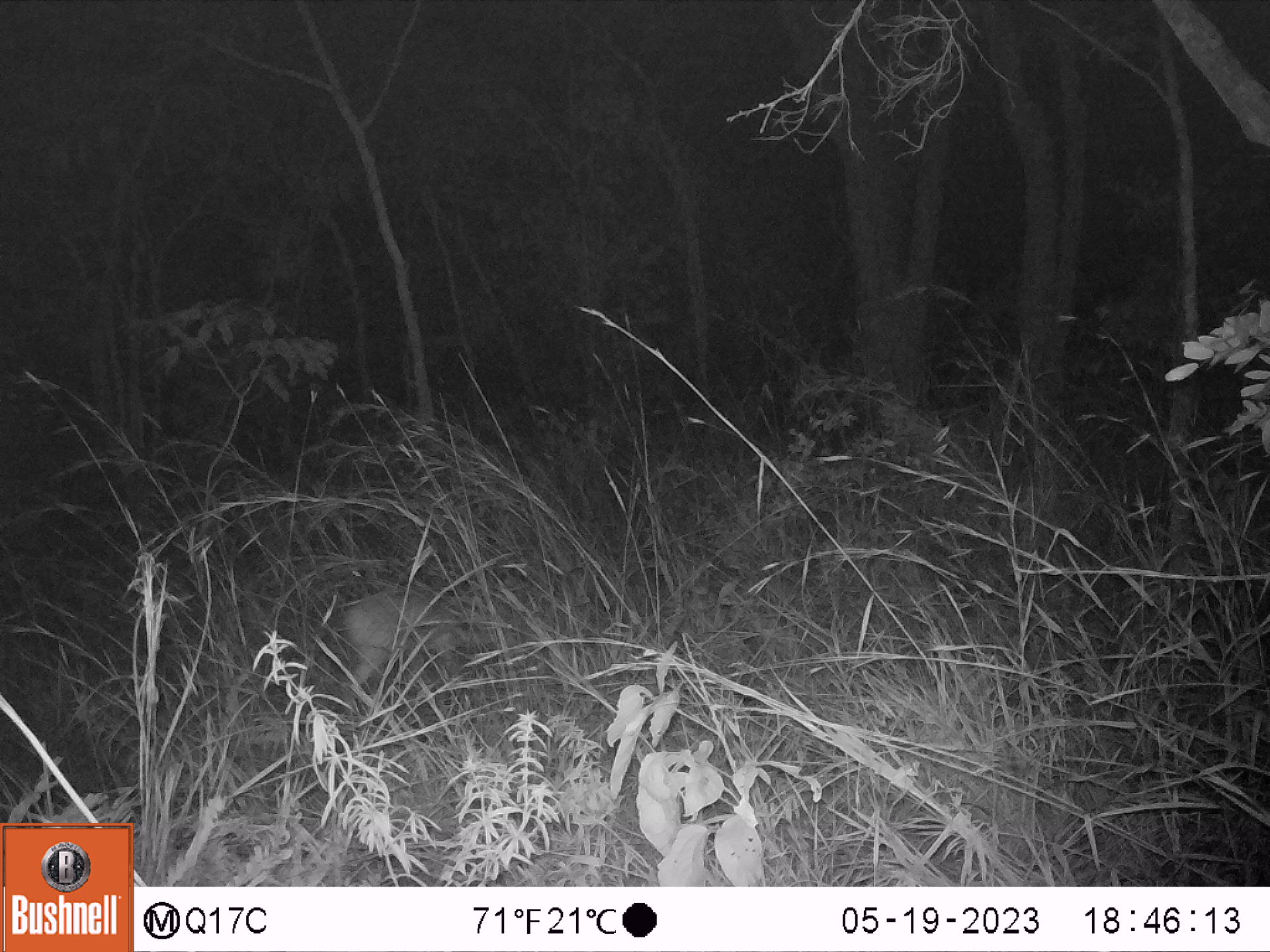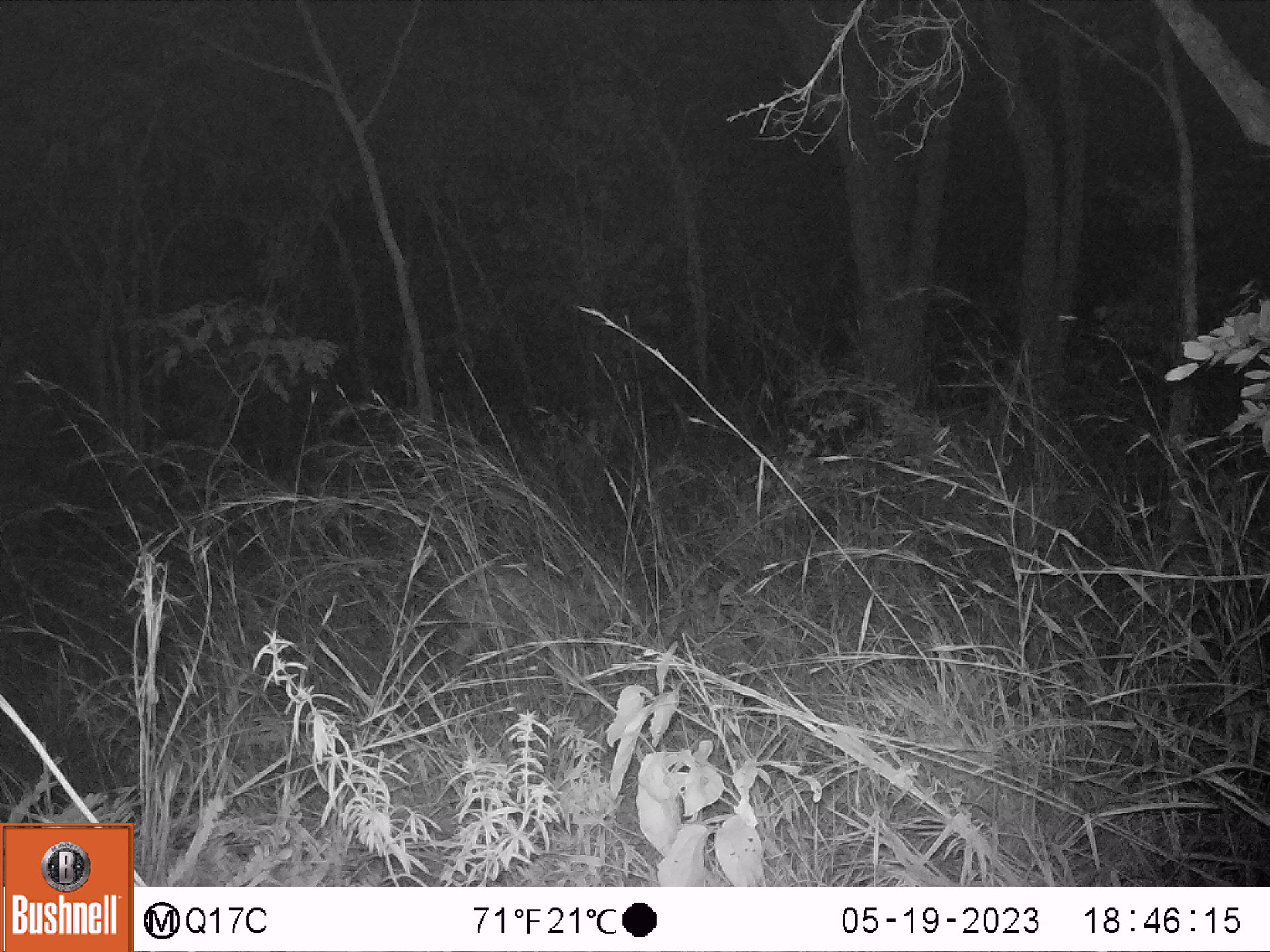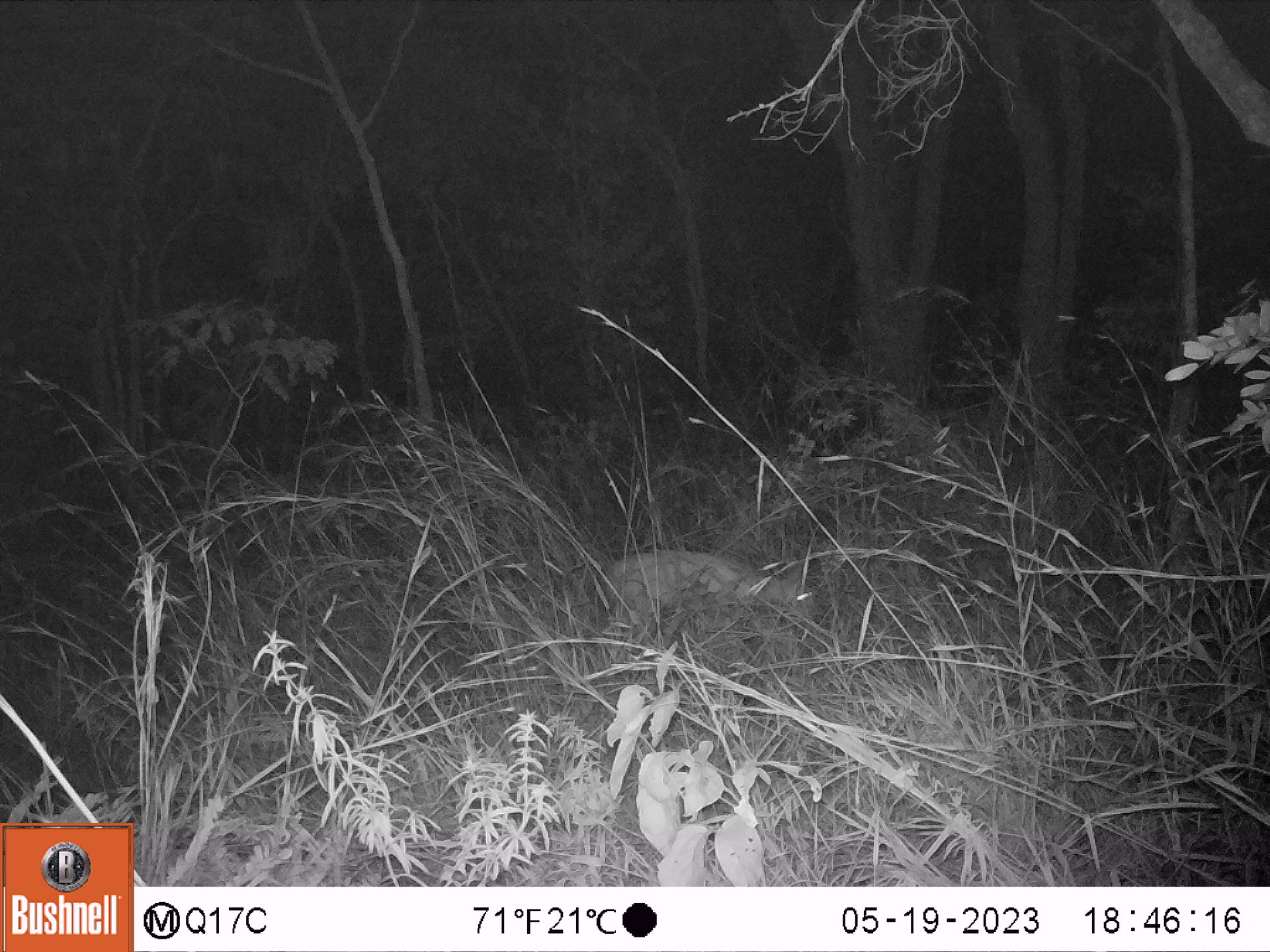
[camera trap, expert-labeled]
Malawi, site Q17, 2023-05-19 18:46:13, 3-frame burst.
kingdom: Animalia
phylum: Chordata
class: Mammalia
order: Artiodactyla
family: Bovidae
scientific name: Antilopinae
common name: small antelope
Small antelope (Antilopinae), count 1.